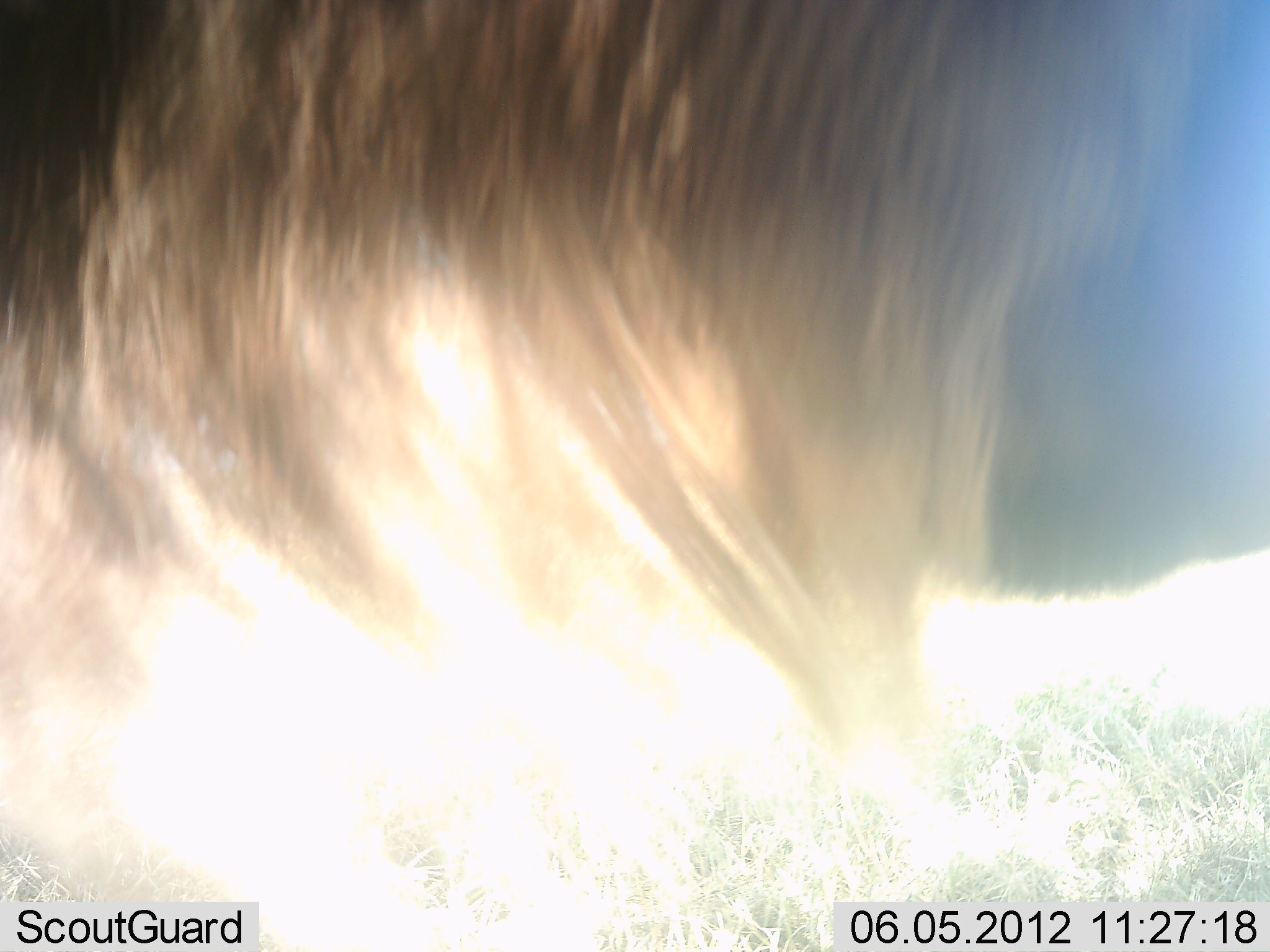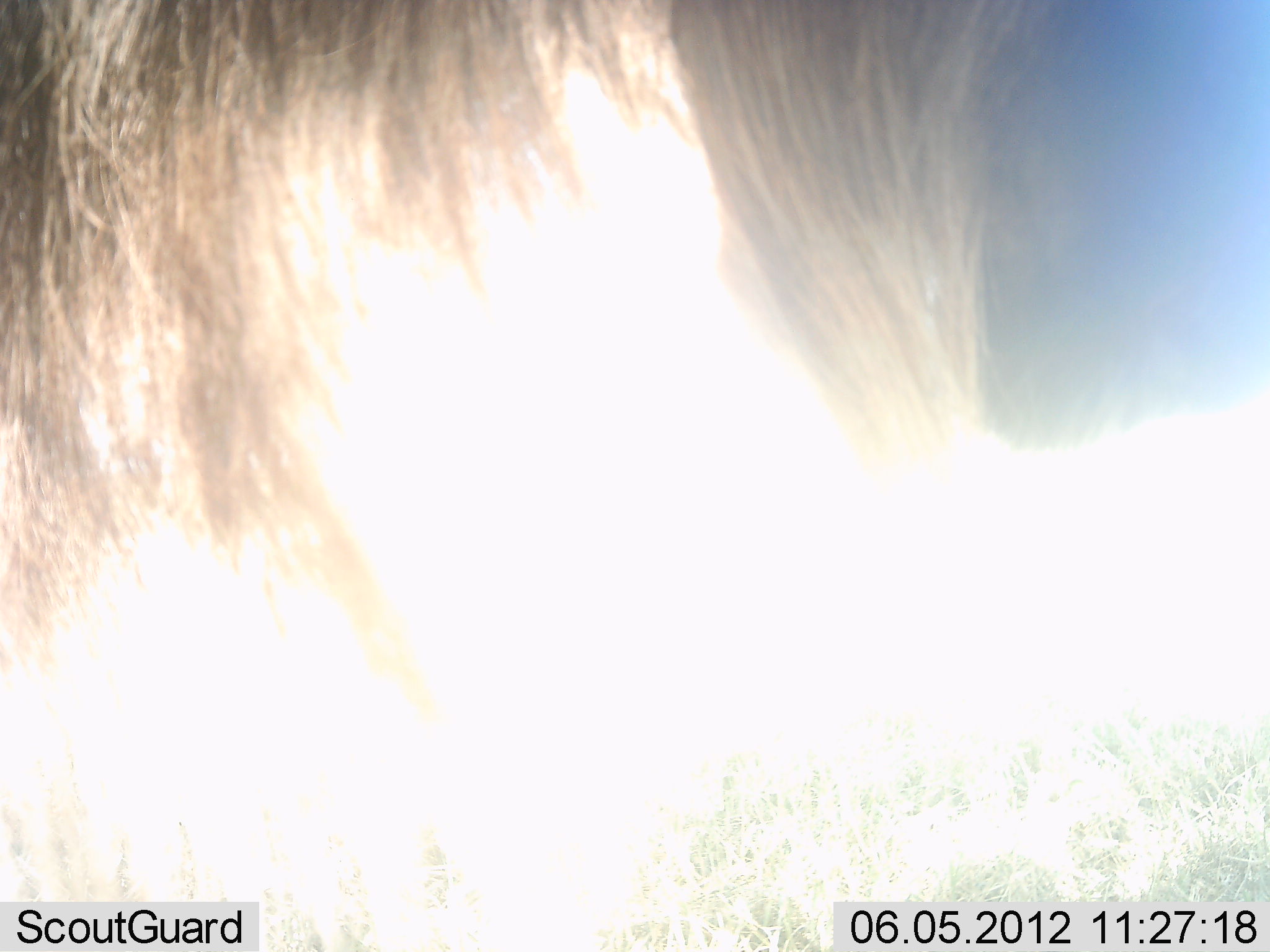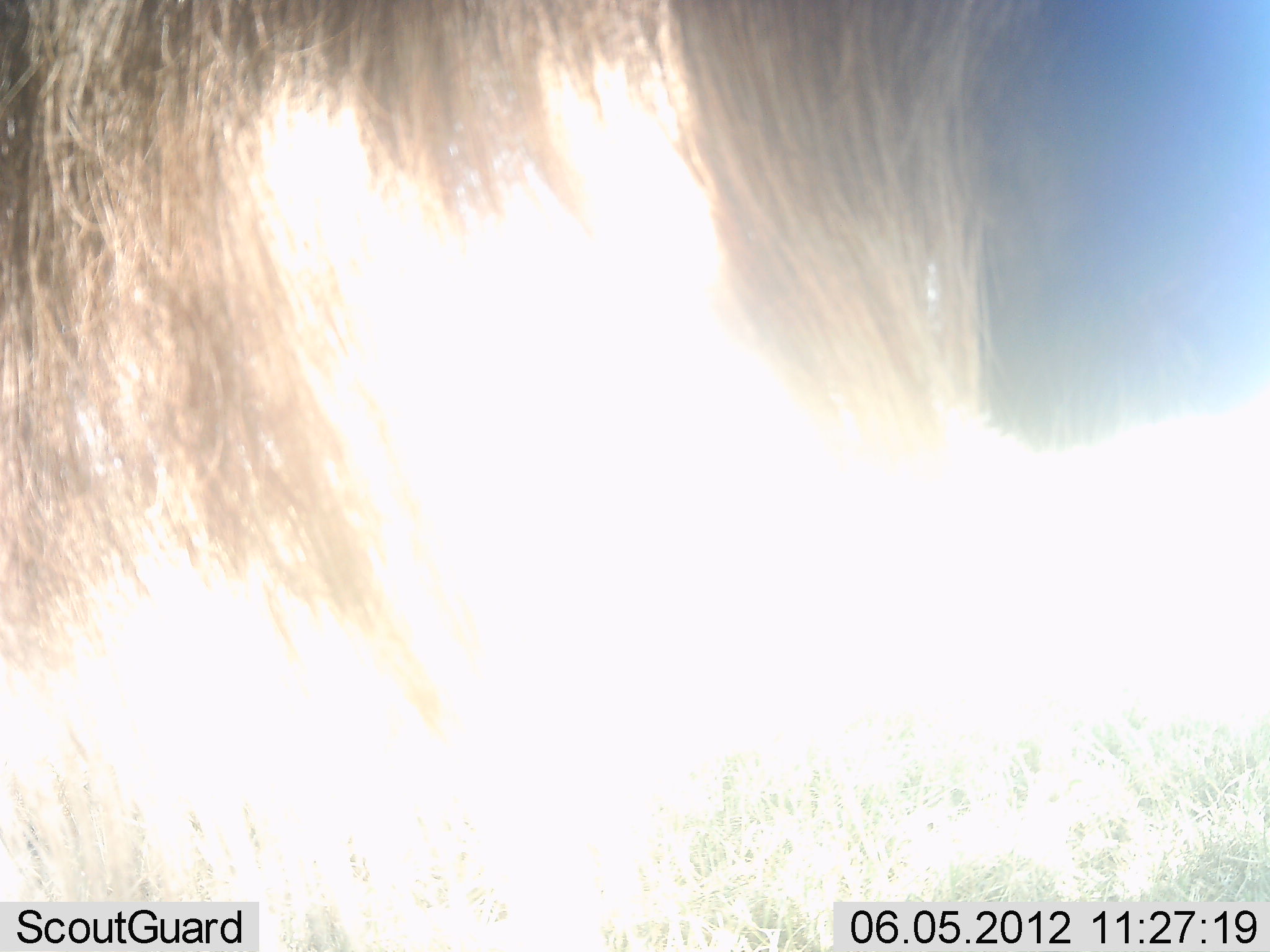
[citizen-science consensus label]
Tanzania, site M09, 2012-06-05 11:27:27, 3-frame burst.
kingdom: Animalia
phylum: Chordata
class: Mammalia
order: Artiodactyla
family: Bovidae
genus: Connochaetes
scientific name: Connochaetes taurinus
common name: blue wildebeest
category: wildebeest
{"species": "wildebeest (blue wildebeest) (Connochaetes taurinus)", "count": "1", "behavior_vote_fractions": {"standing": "100%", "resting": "0%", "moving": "0%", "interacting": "0%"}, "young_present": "0%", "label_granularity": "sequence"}